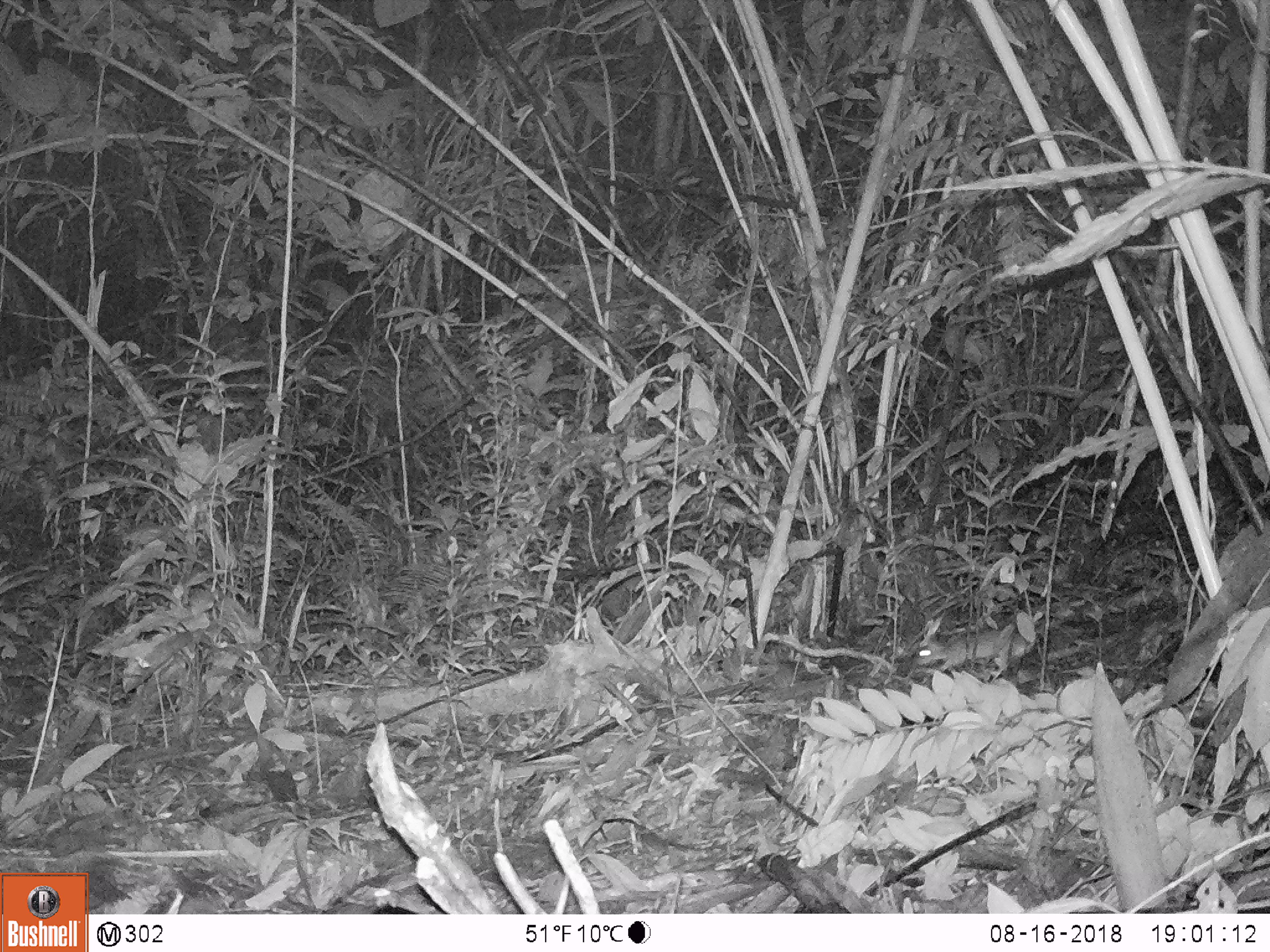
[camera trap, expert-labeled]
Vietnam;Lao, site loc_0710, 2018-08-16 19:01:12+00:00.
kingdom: Animalia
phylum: Chordata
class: Mammalia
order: Rodentia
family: Muridae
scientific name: Muridae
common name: old-world mice and rats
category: unidentified murid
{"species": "unidentified murid (old-world mice and rats) (Muridae)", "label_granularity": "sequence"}